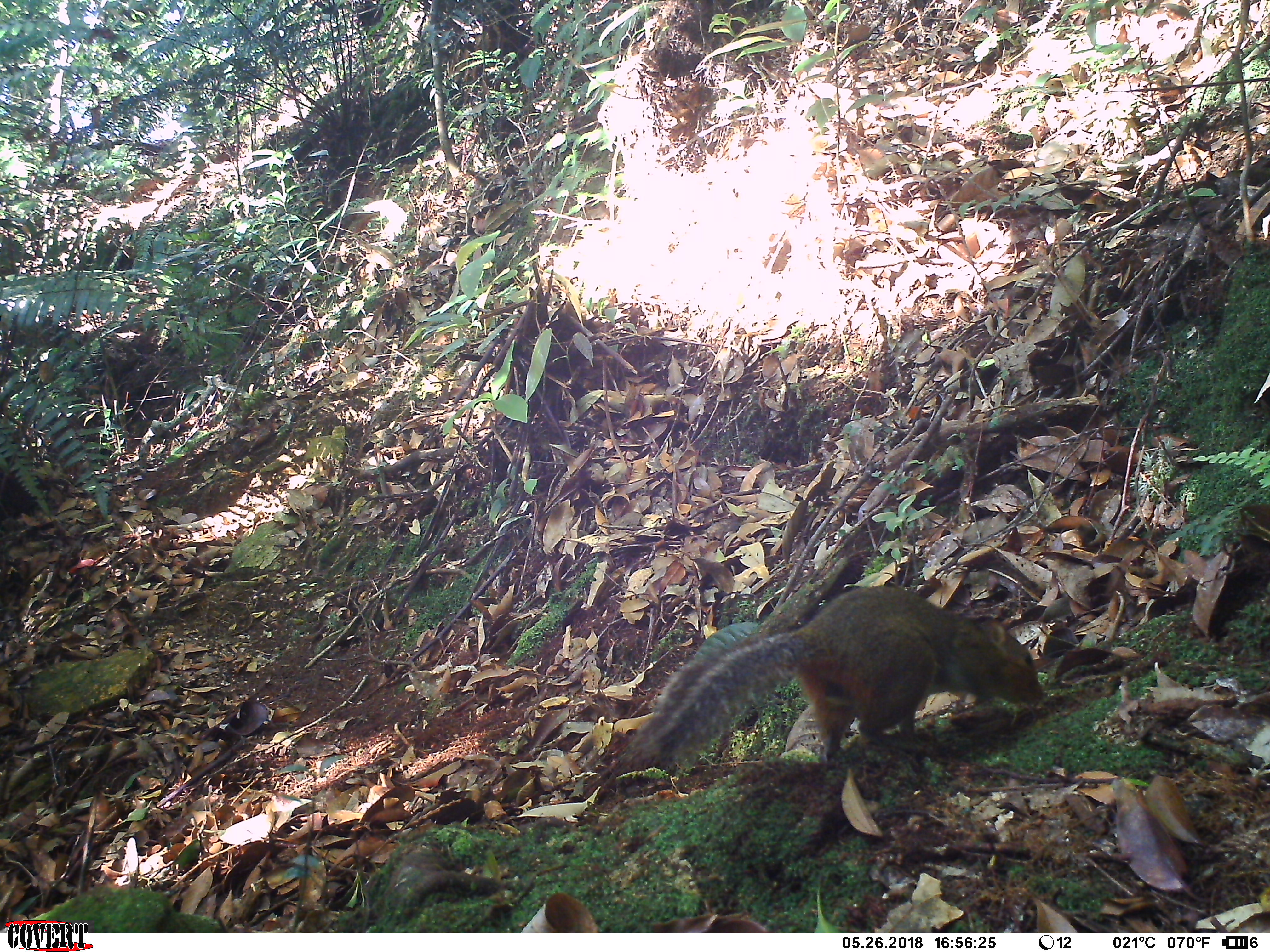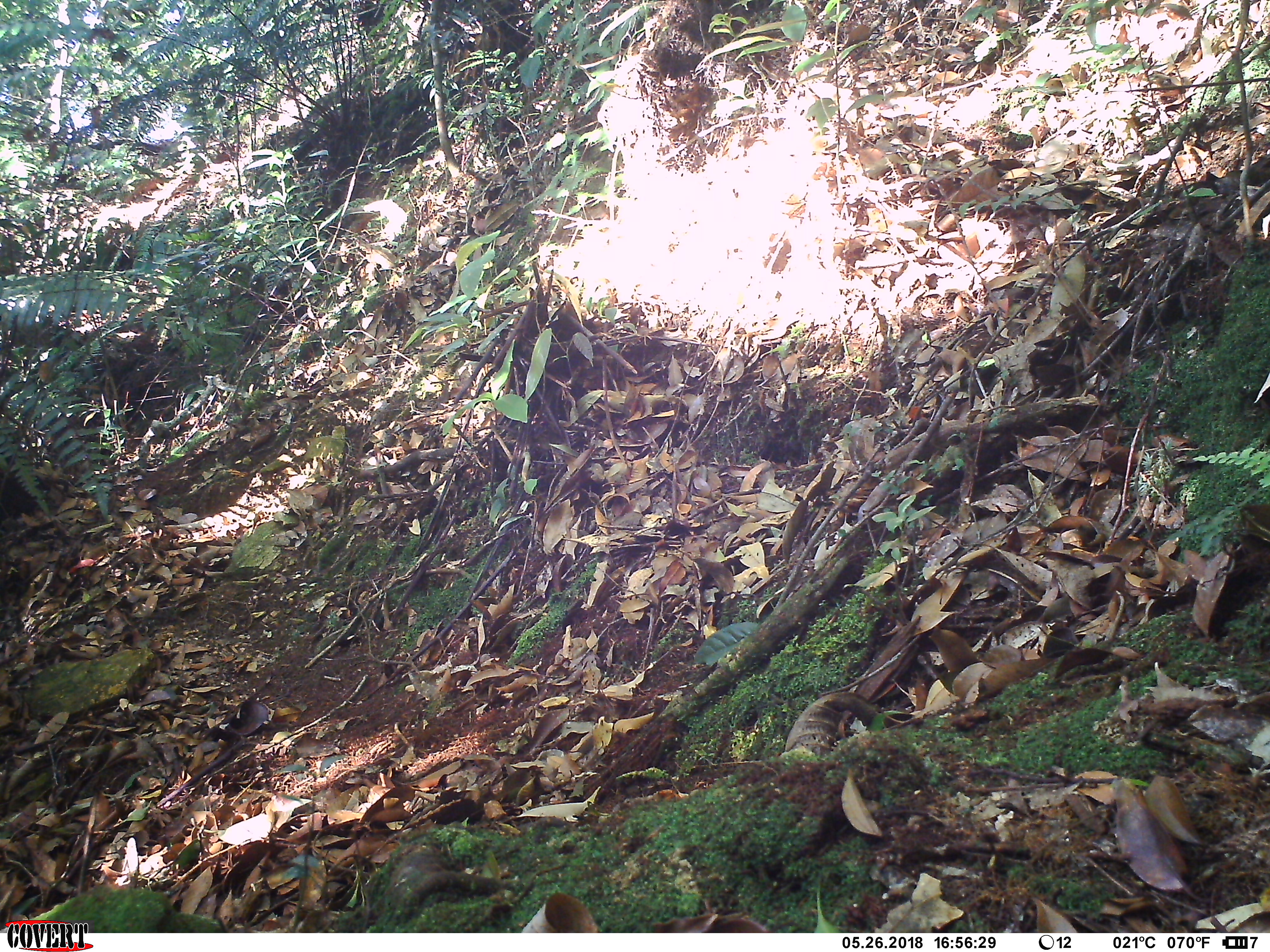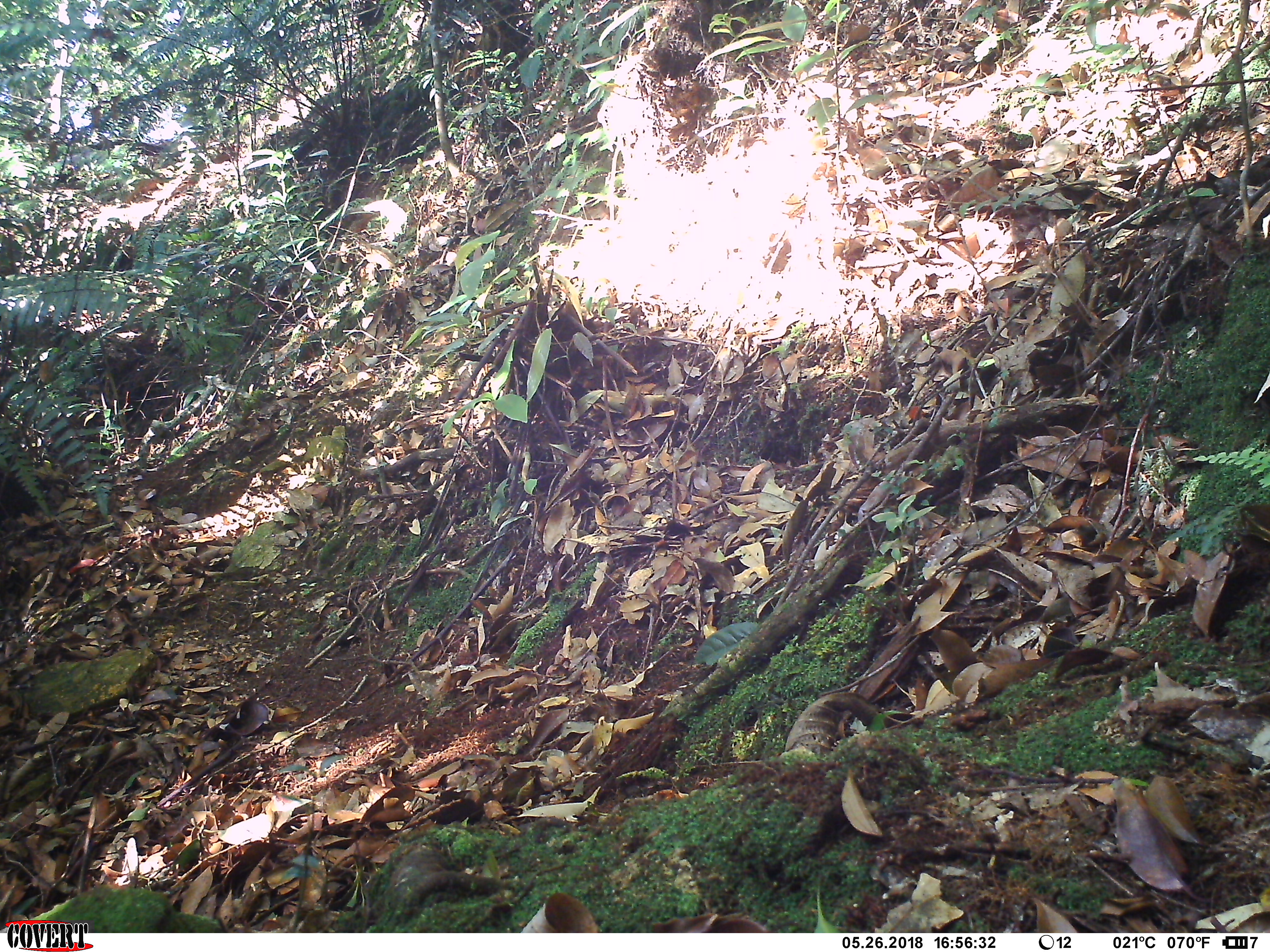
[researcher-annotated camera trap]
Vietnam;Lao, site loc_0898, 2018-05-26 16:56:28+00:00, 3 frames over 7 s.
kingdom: Animalia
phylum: Chordata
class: Mammalia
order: Rodentia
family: Sciuridae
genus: Dremomys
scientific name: Dremomys rufigenis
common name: red-cheeked squirrel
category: red cheeked squirrel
Red cheeked squirrel (red-cheeked squirrel) (Dremomys rufigenis). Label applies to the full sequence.